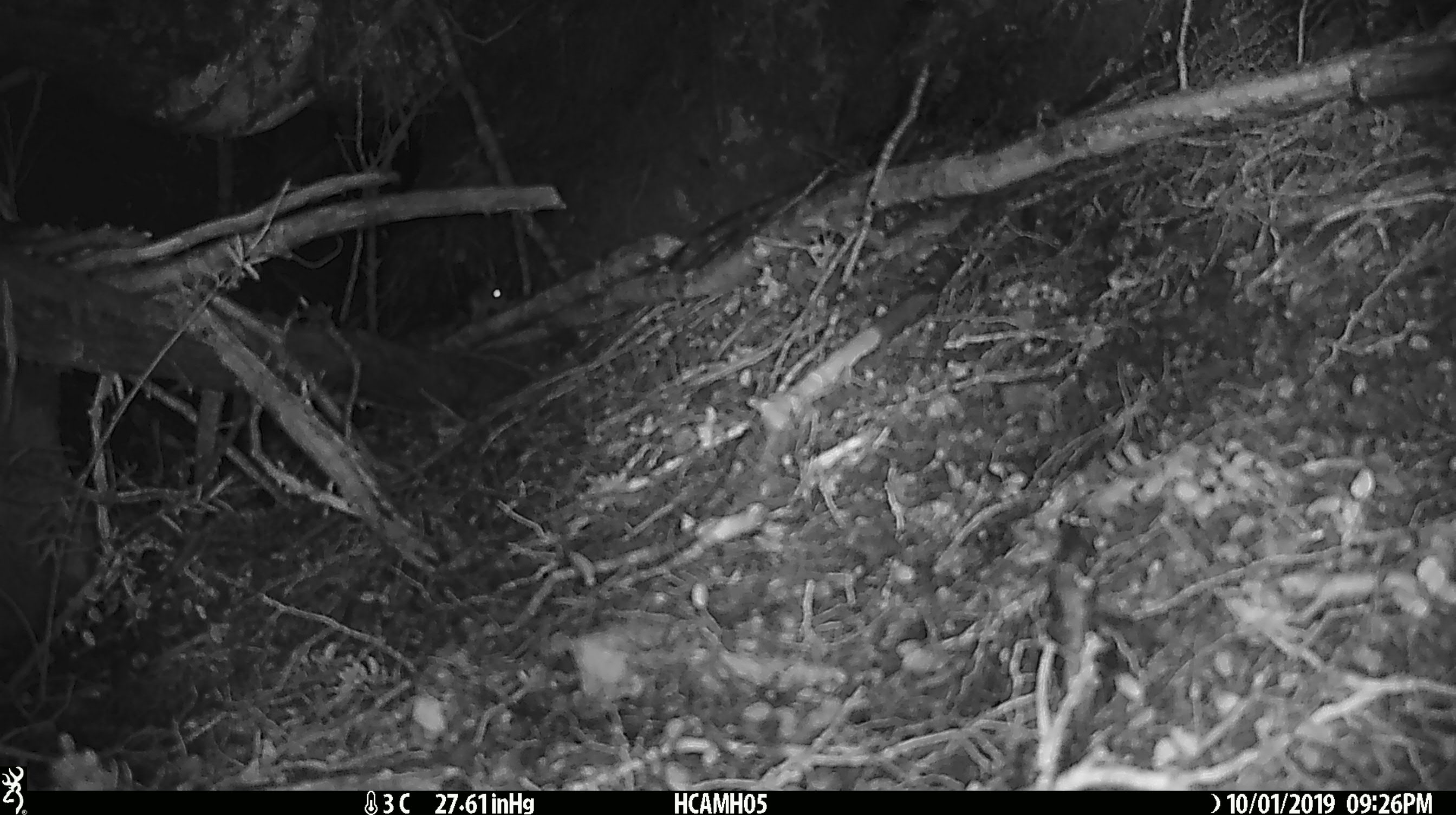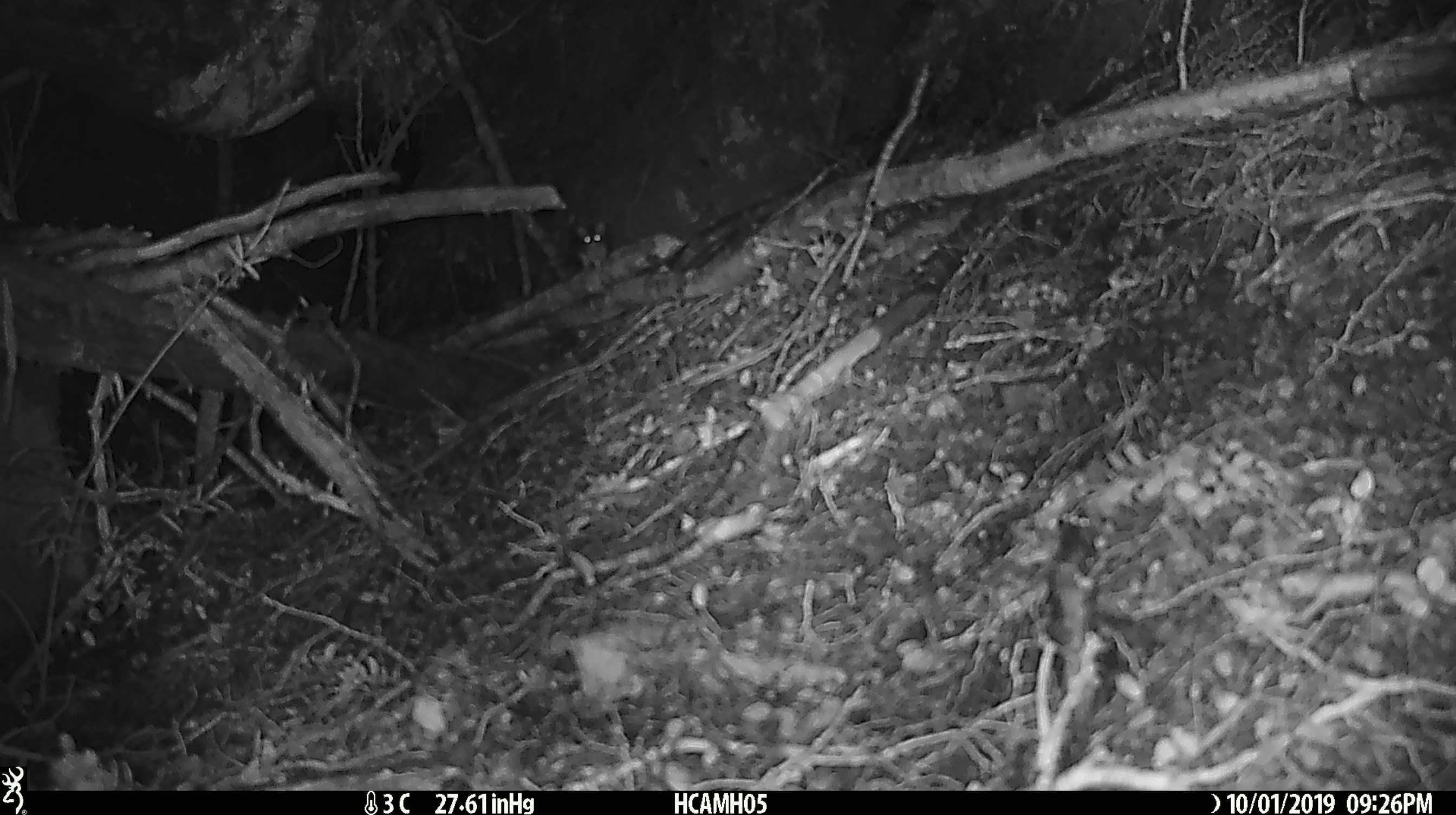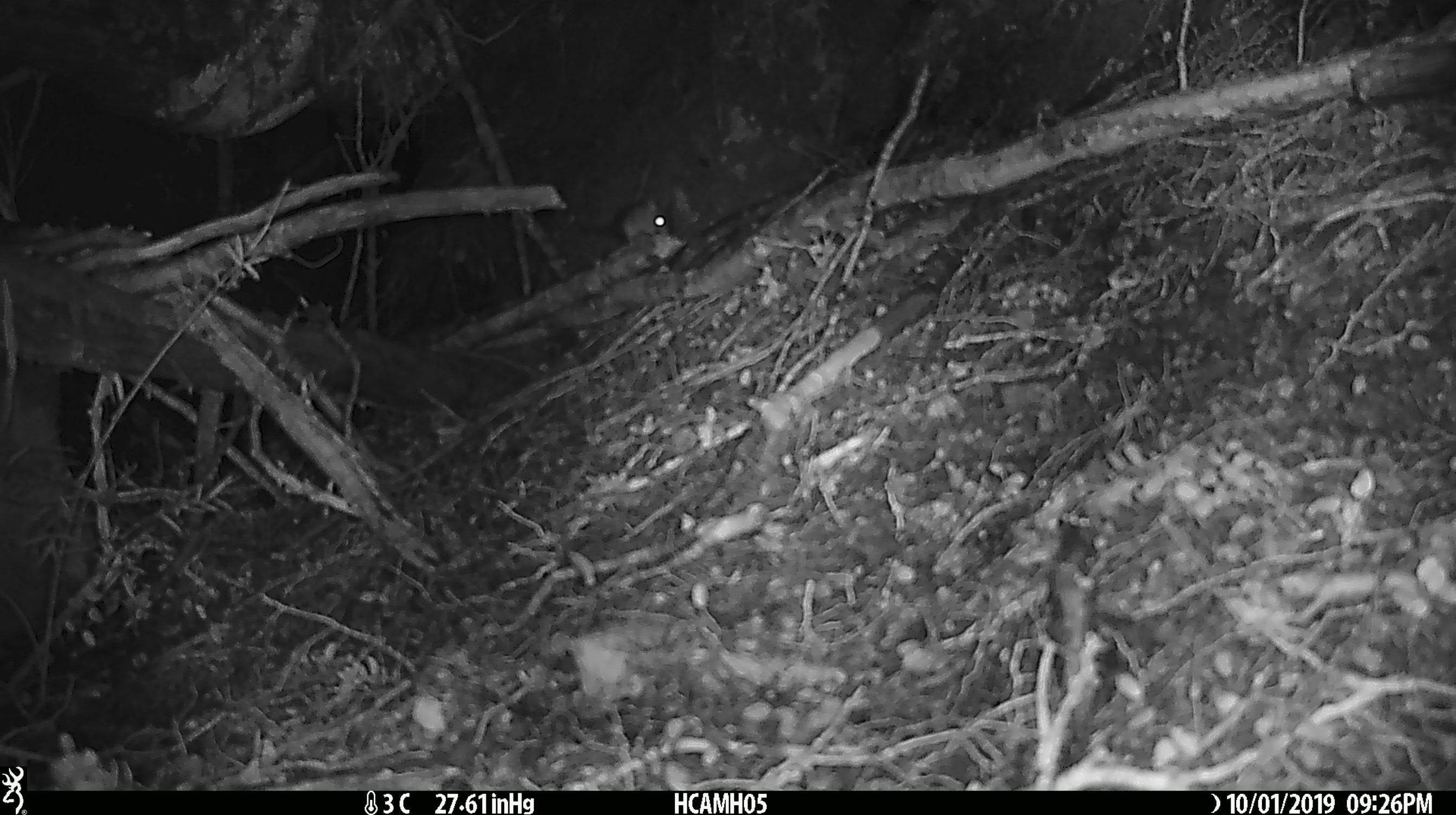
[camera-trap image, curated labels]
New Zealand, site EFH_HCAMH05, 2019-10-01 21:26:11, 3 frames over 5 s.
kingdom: Animalia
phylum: Chordata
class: Mammalia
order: Rodentia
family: Muridae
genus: Mus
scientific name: Mus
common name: mouse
Mouse (Mus).